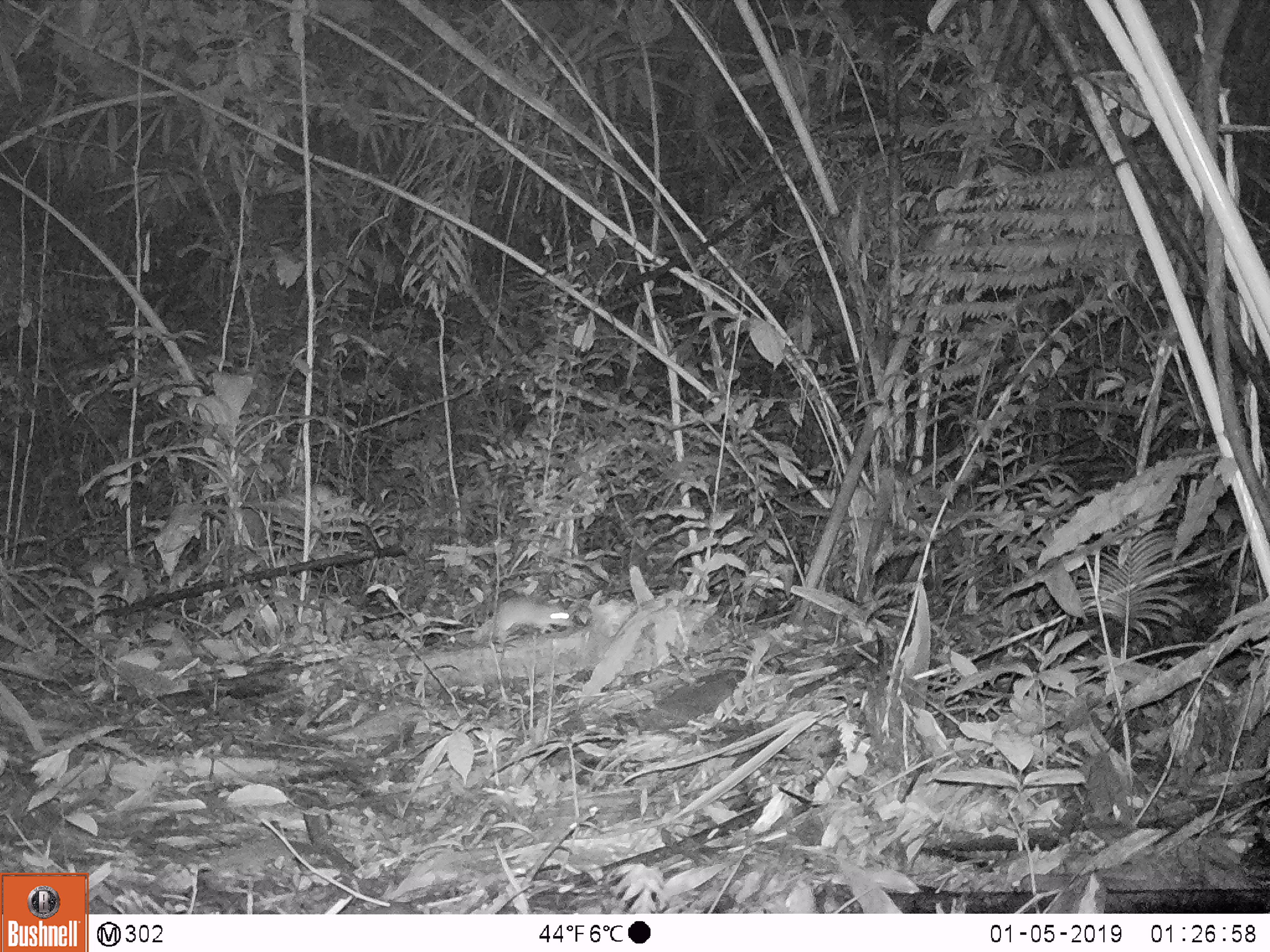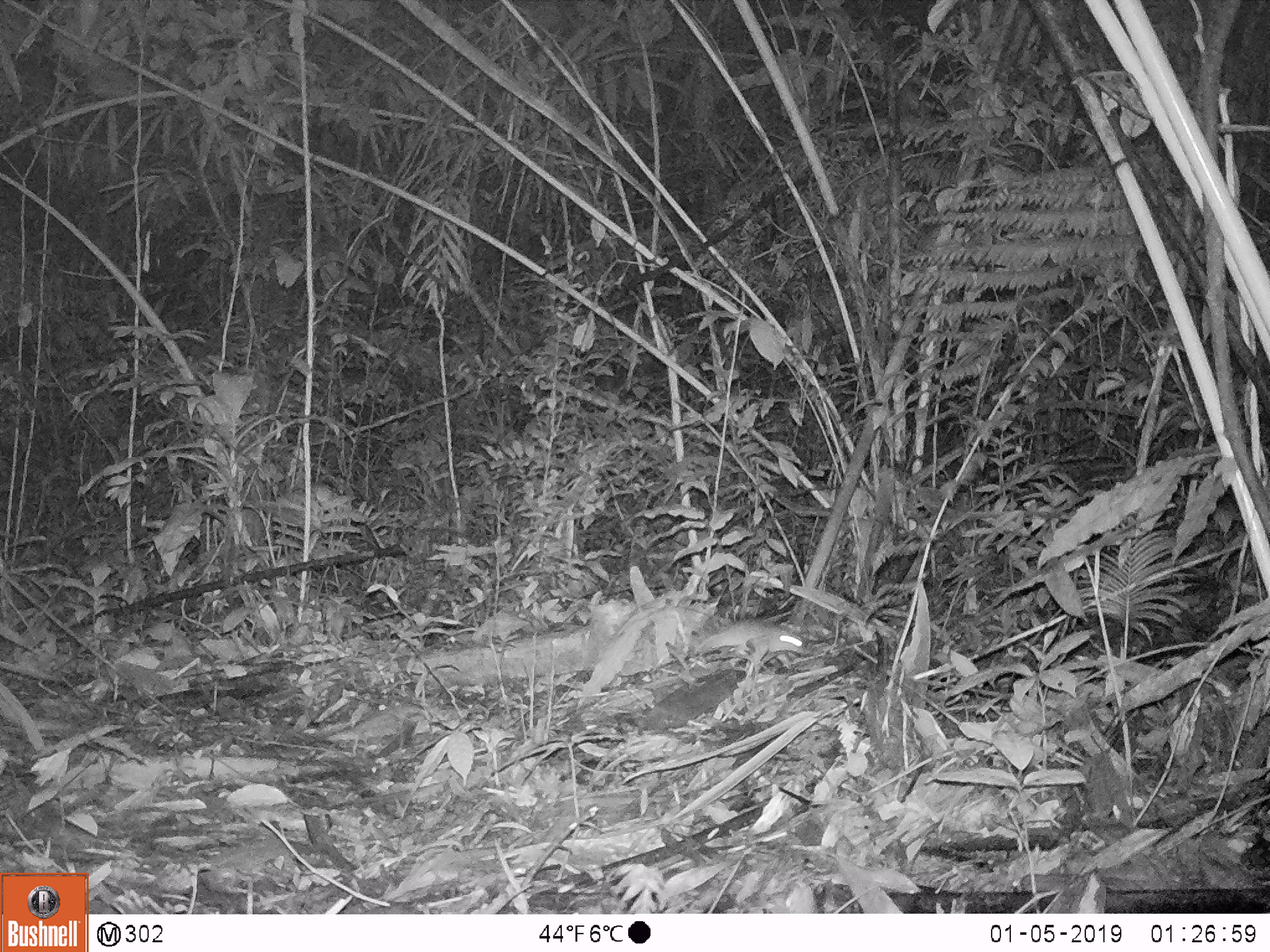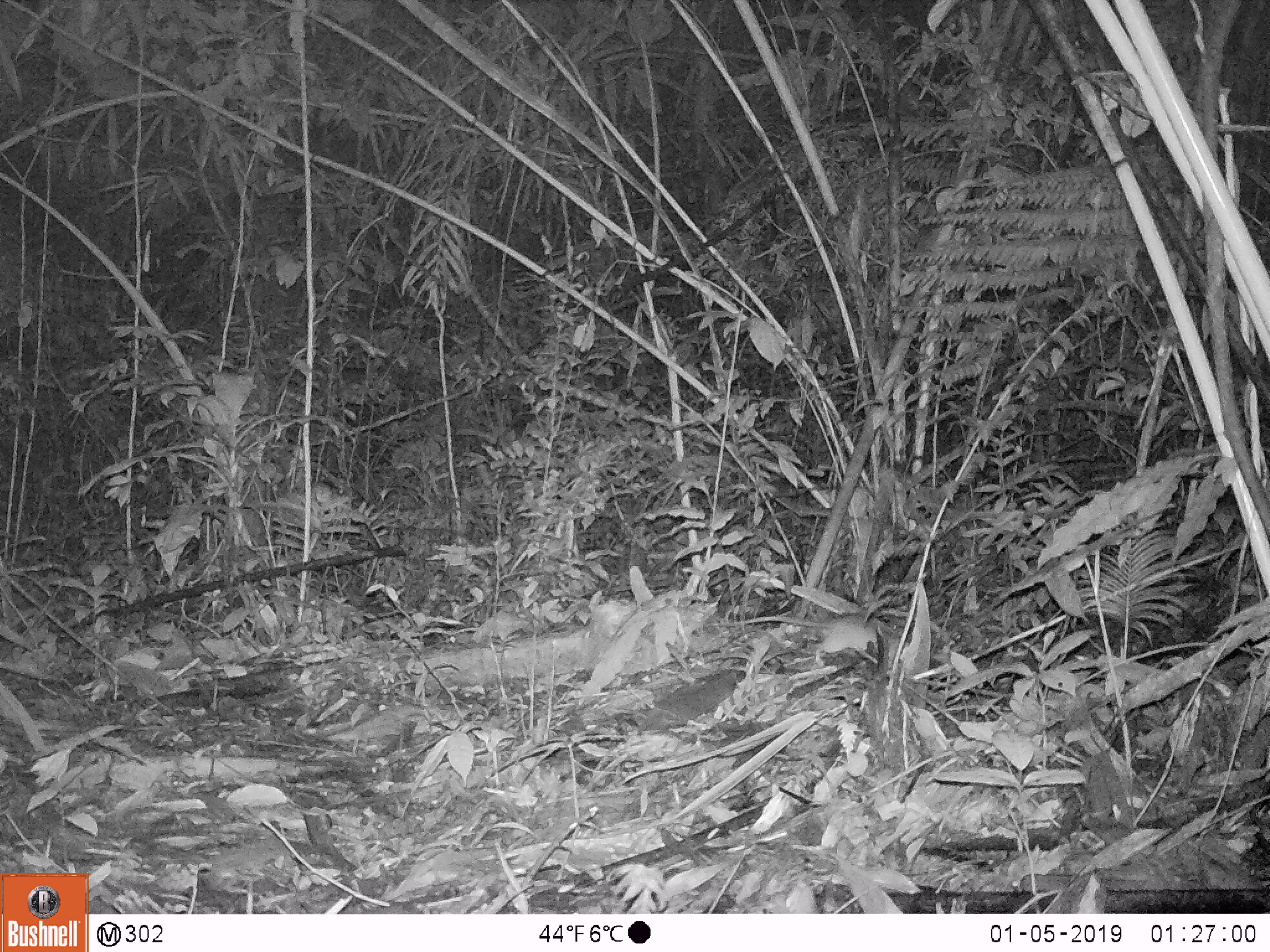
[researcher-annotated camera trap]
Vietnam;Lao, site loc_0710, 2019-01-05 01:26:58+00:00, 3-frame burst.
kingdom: Animalia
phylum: Chordata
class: Mammalia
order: Rodentia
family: Muridae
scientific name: Muridae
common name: old-world mice and rats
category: unidentified murid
Unidentified murid (old-world mice and rats) (Muridae). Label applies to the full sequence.